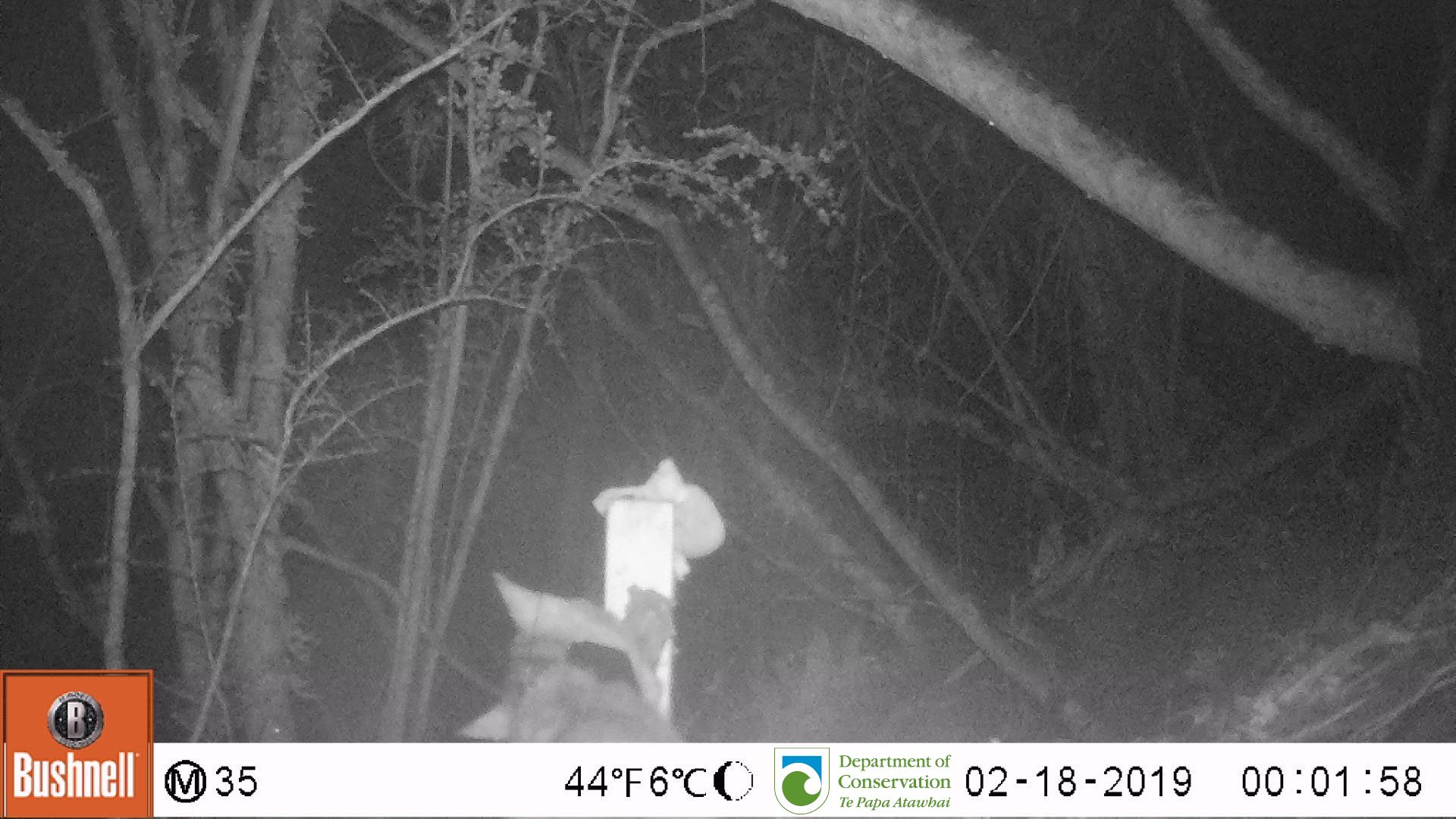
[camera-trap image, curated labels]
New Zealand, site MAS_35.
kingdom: Animalia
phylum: Chordata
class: Mammalia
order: Carnivora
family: Felidae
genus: Felis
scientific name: Felis catus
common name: domestic cat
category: cat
Cat (domestic cat) (Felis catus).